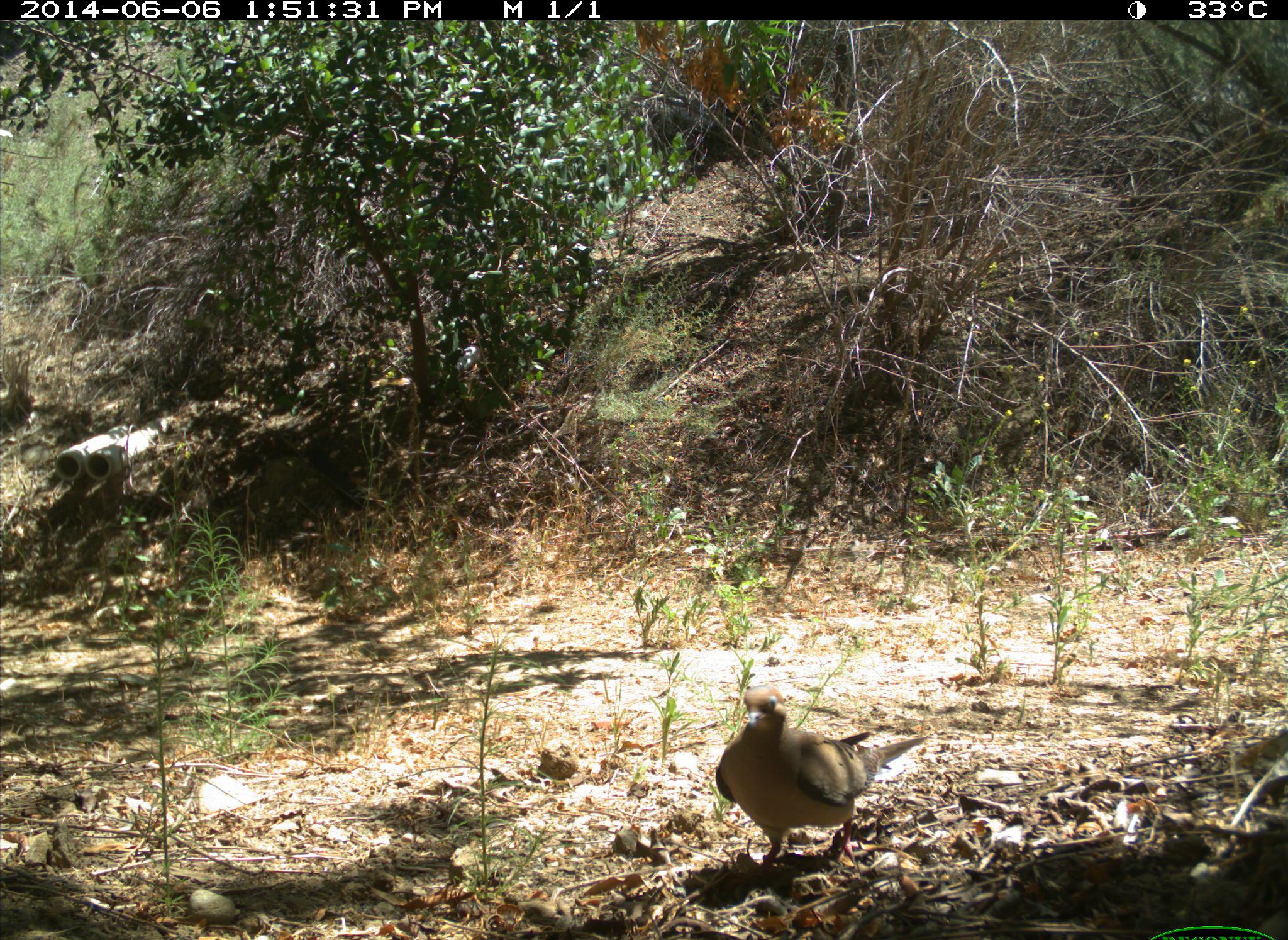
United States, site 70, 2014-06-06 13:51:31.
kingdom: Animalia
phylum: Chordata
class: Aves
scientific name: Aves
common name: bird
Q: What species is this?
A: Bird (Aves).